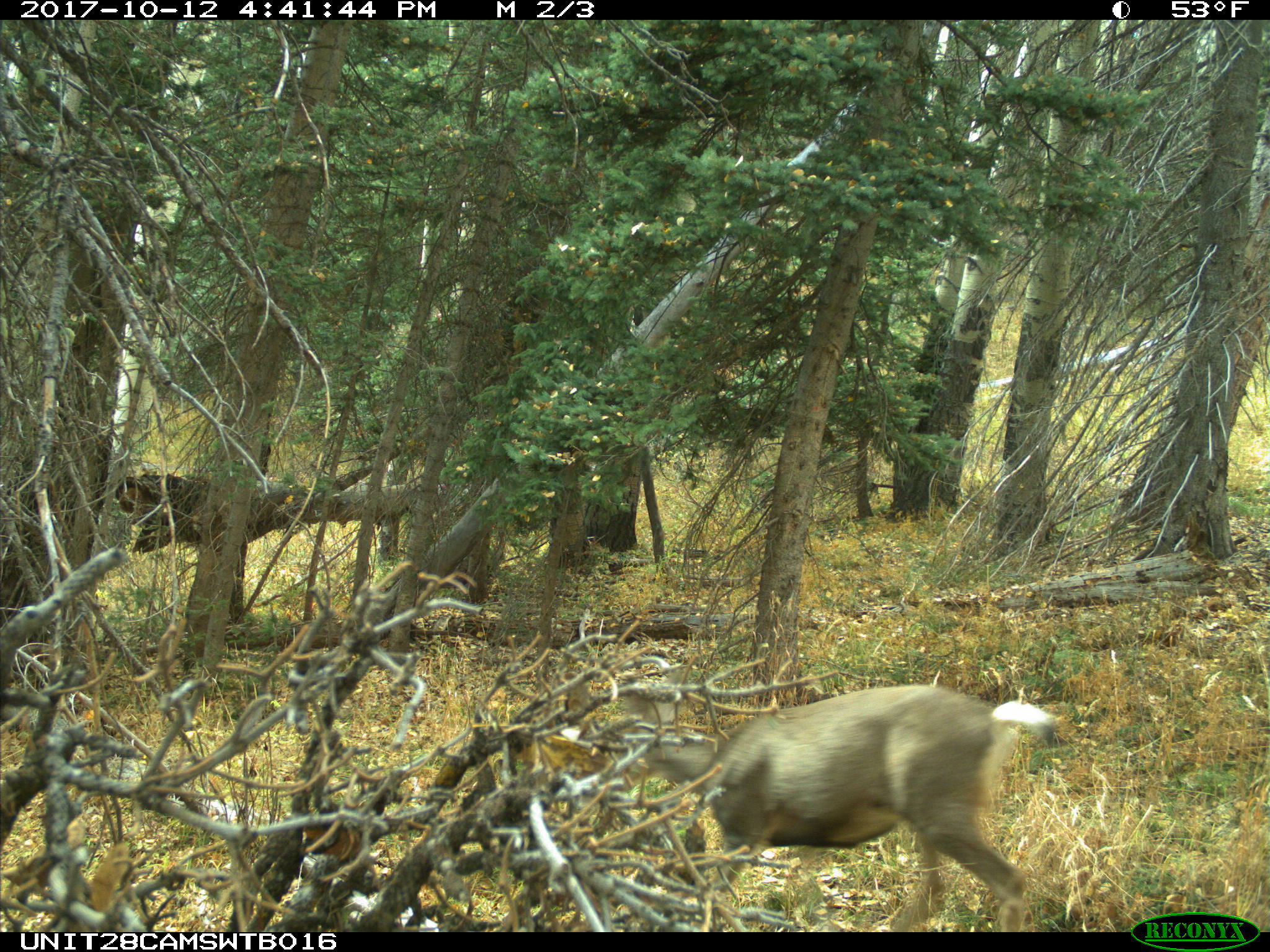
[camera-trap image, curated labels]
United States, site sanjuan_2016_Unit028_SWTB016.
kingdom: Animalia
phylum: Chordata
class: Mammalia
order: Artiodactyla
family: Cervidae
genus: Odocoileus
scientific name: Odocoileus hemionus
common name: mule deer